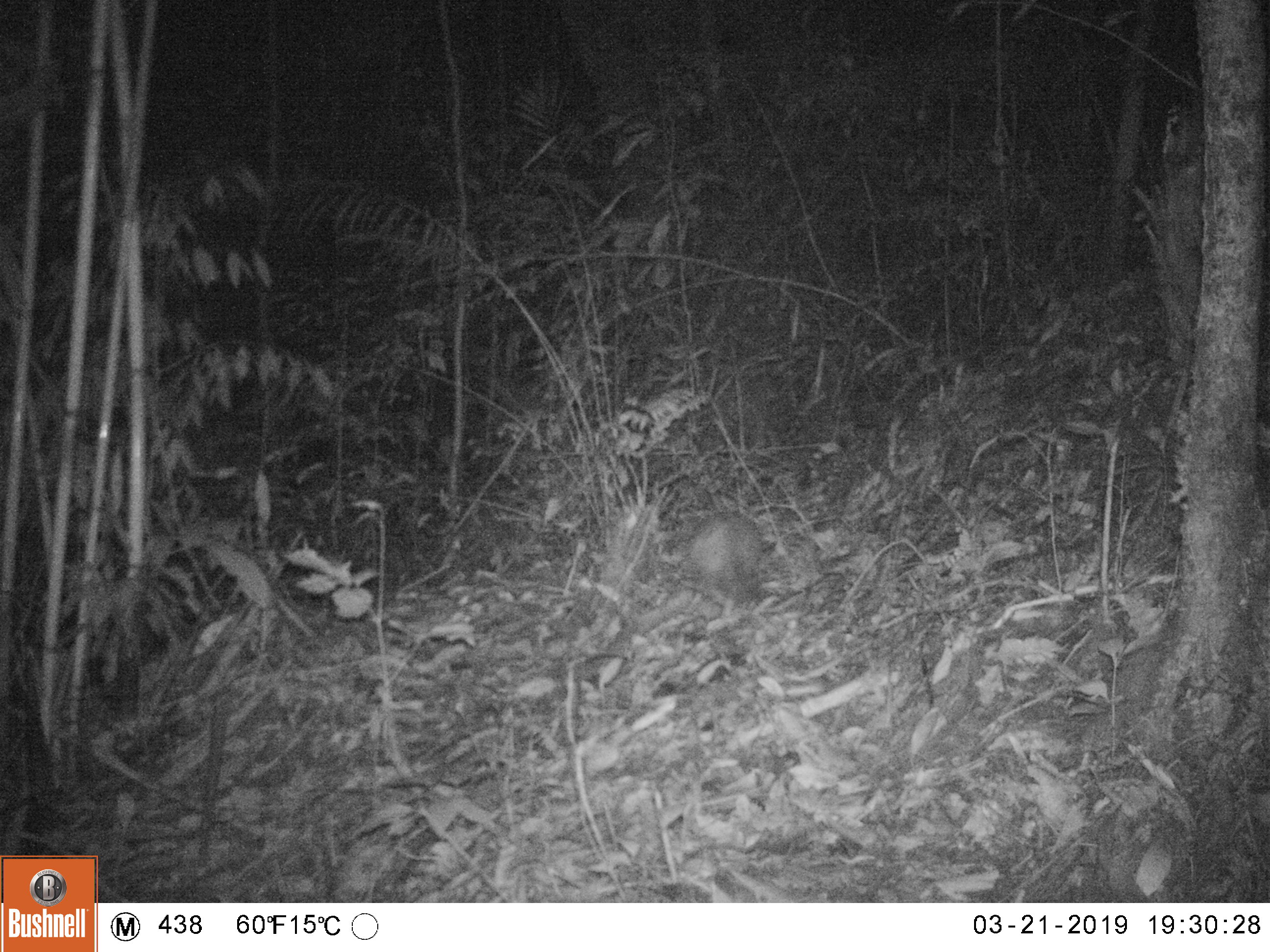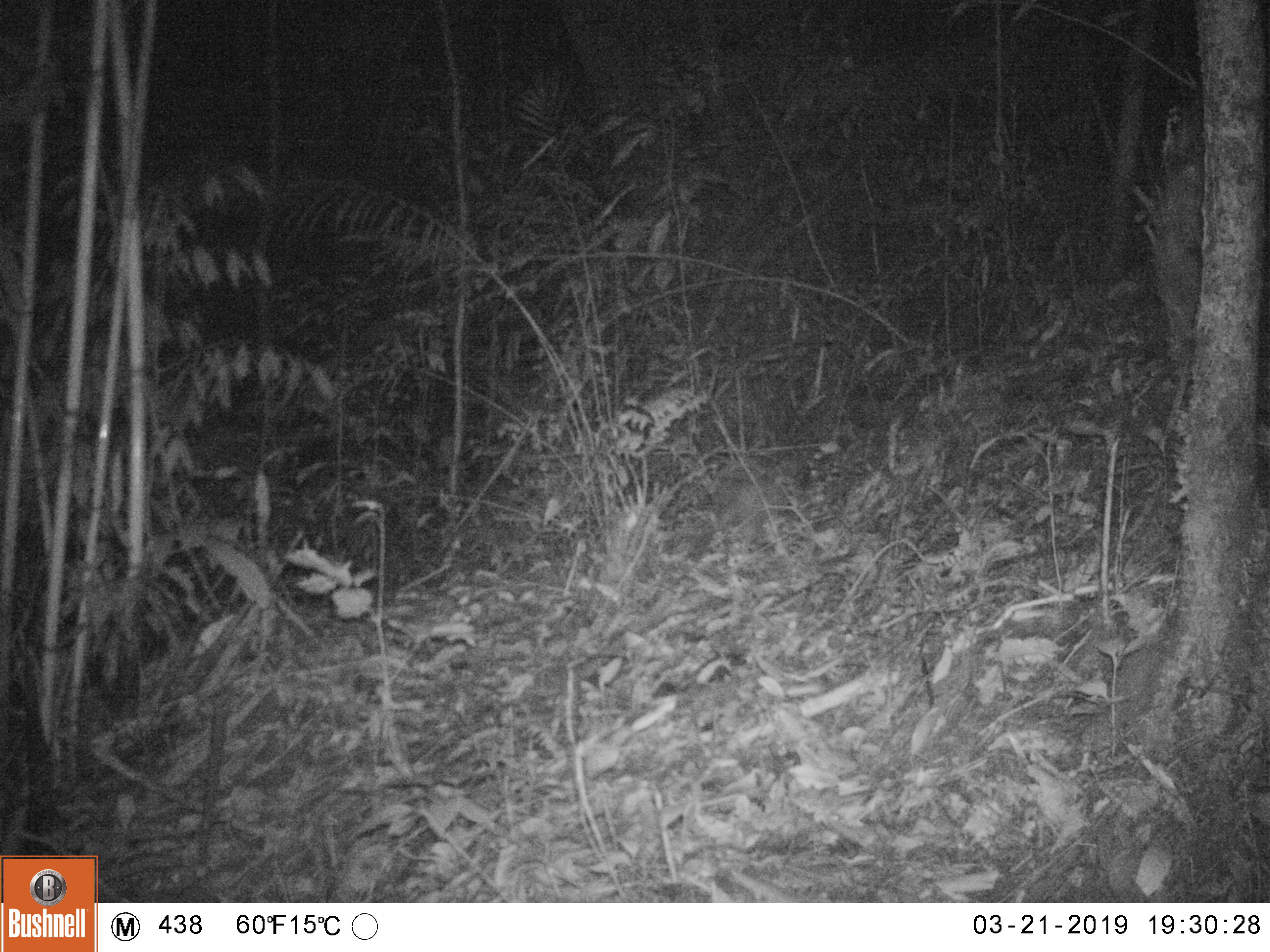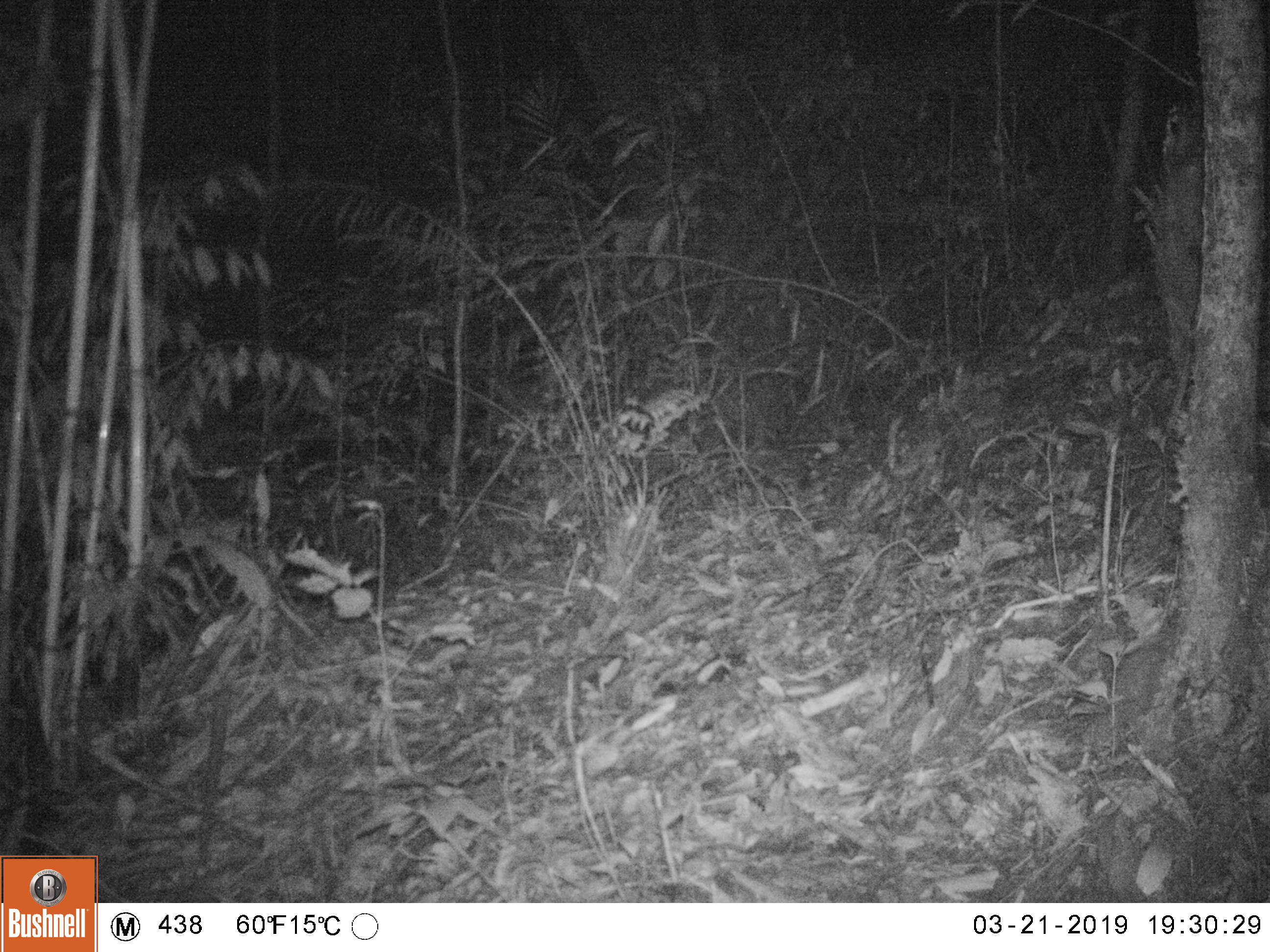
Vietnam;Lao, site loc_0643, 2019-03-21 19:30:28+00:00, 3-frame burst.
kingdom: Animalia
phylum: Chordata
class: Mammalia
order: Rodentia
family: Hystricidae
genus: Atherurus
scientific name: Atherurus macrourus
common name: asiatic brush-tailed porcupine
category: asiatic brush tailed porcupine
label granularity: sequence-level